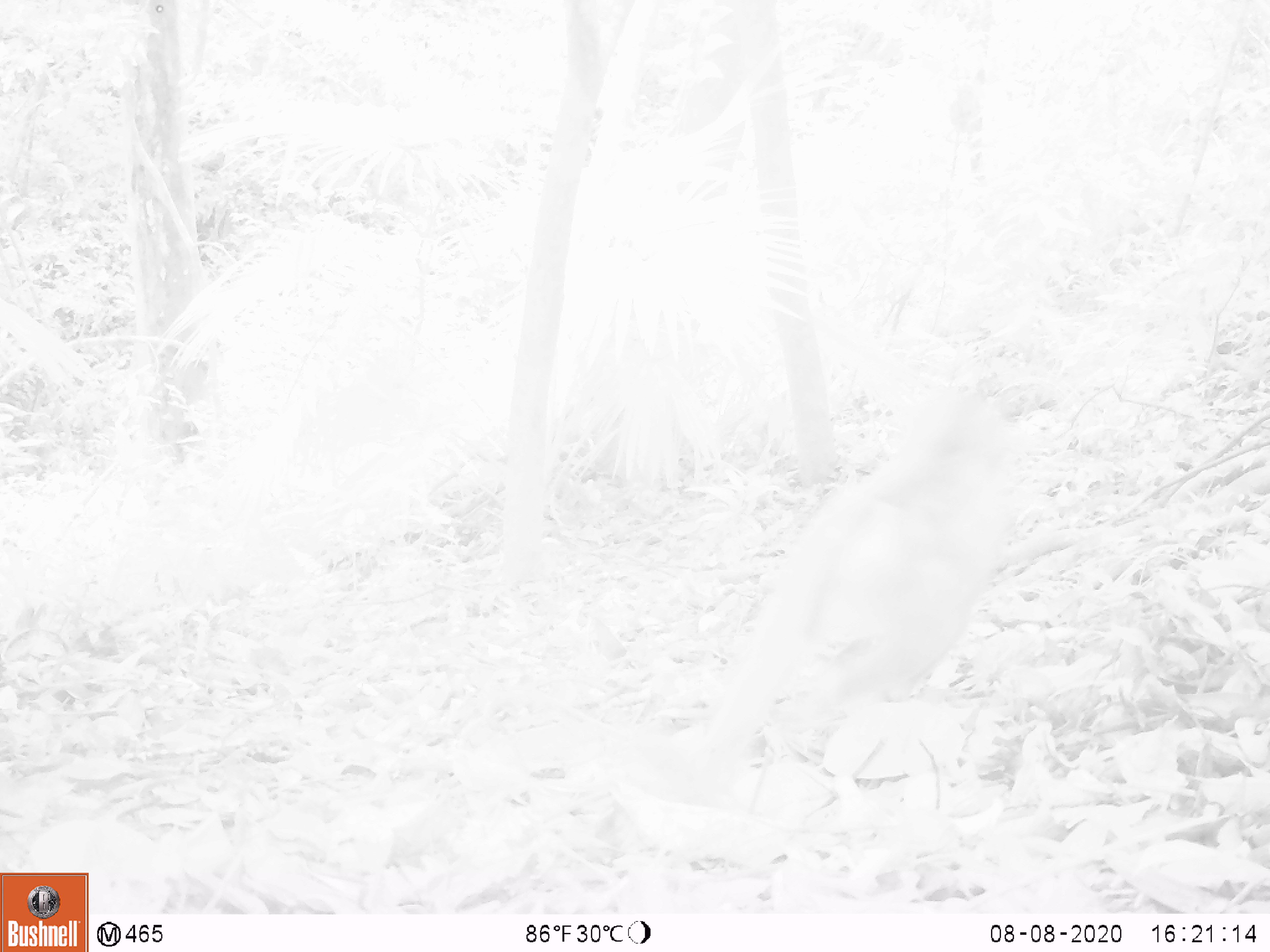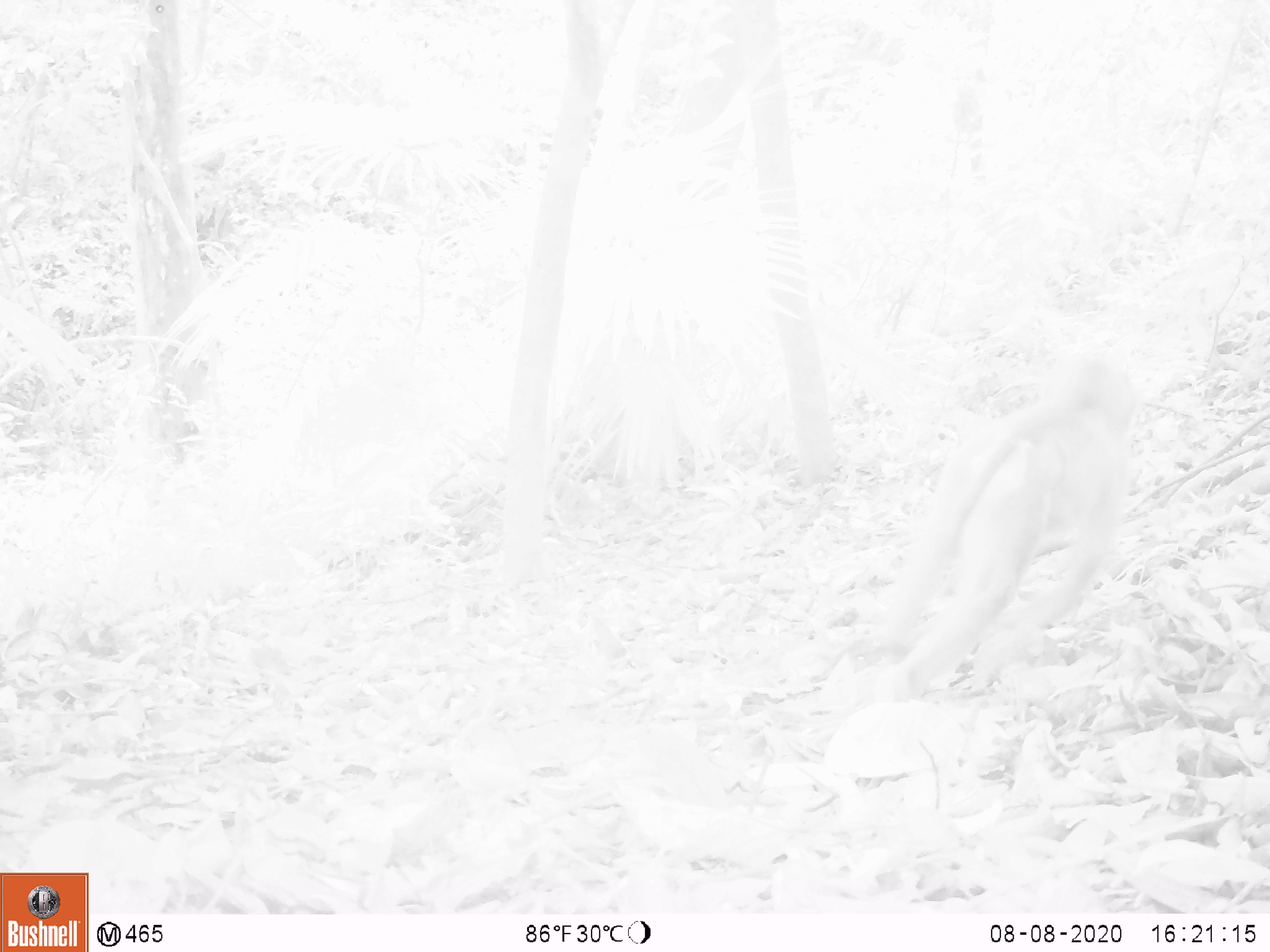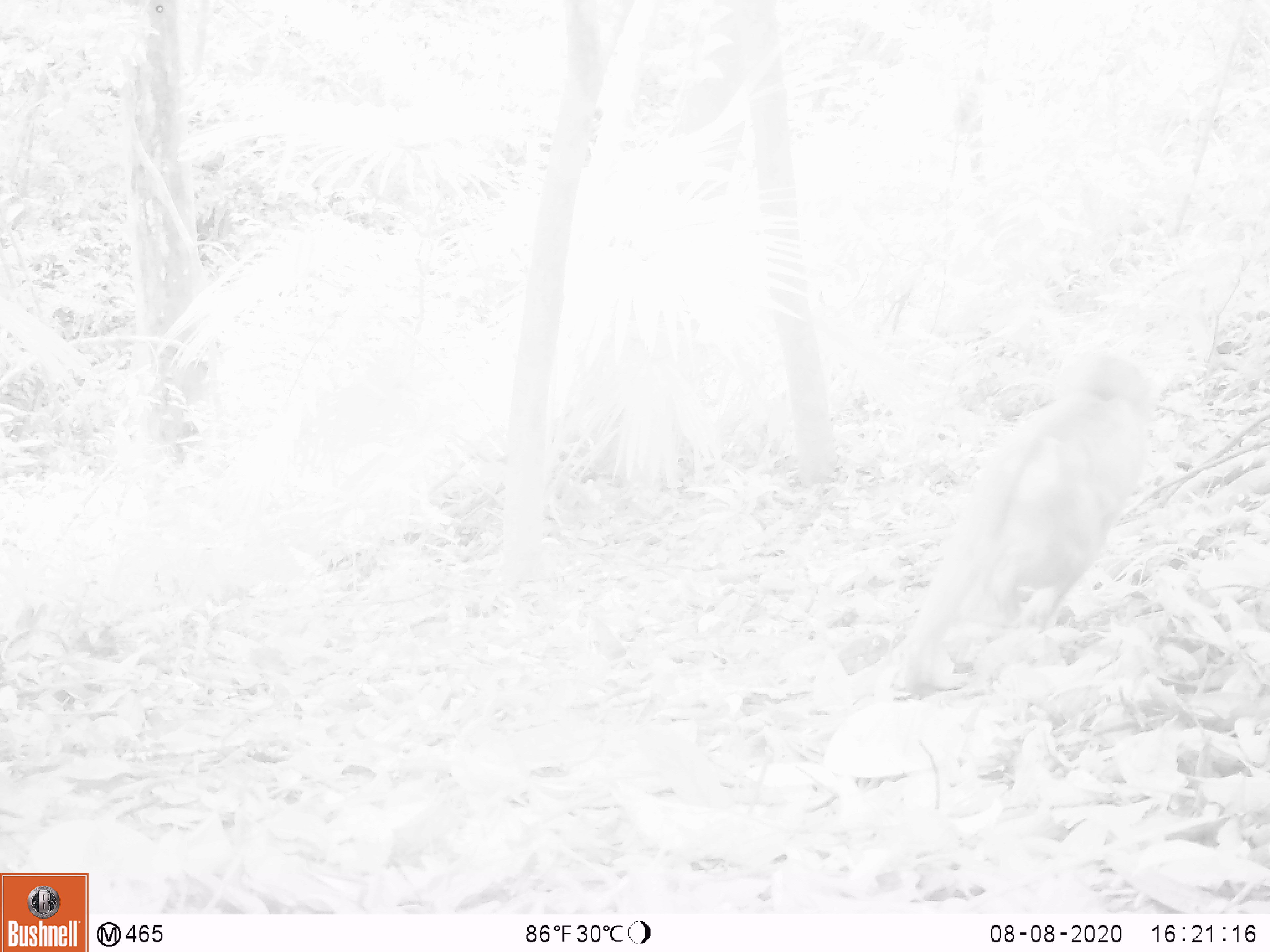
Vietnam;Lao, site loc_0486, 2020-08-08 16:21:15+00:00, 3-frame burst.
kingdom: Animalia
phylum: Chordata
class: Mammalia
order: Primates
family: Cercopithecidae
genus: Macaca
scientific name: Macaca nemestrina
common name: pig-tailed macaque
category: pig tailed macaque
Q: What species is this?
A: Pig tailed macaque (pig-tailed macaque) (Macaca nemestrina).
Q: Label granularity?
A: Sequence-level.